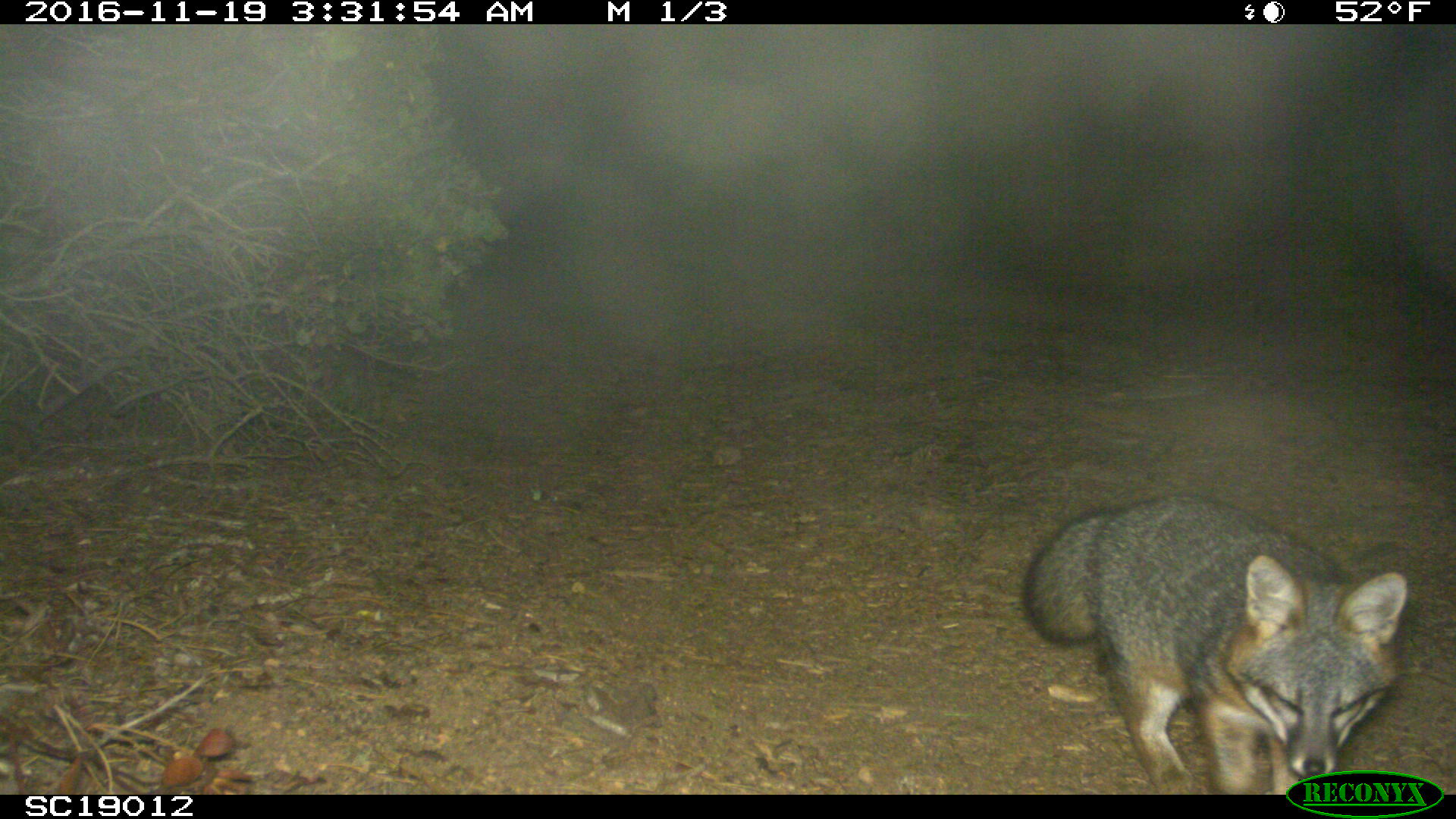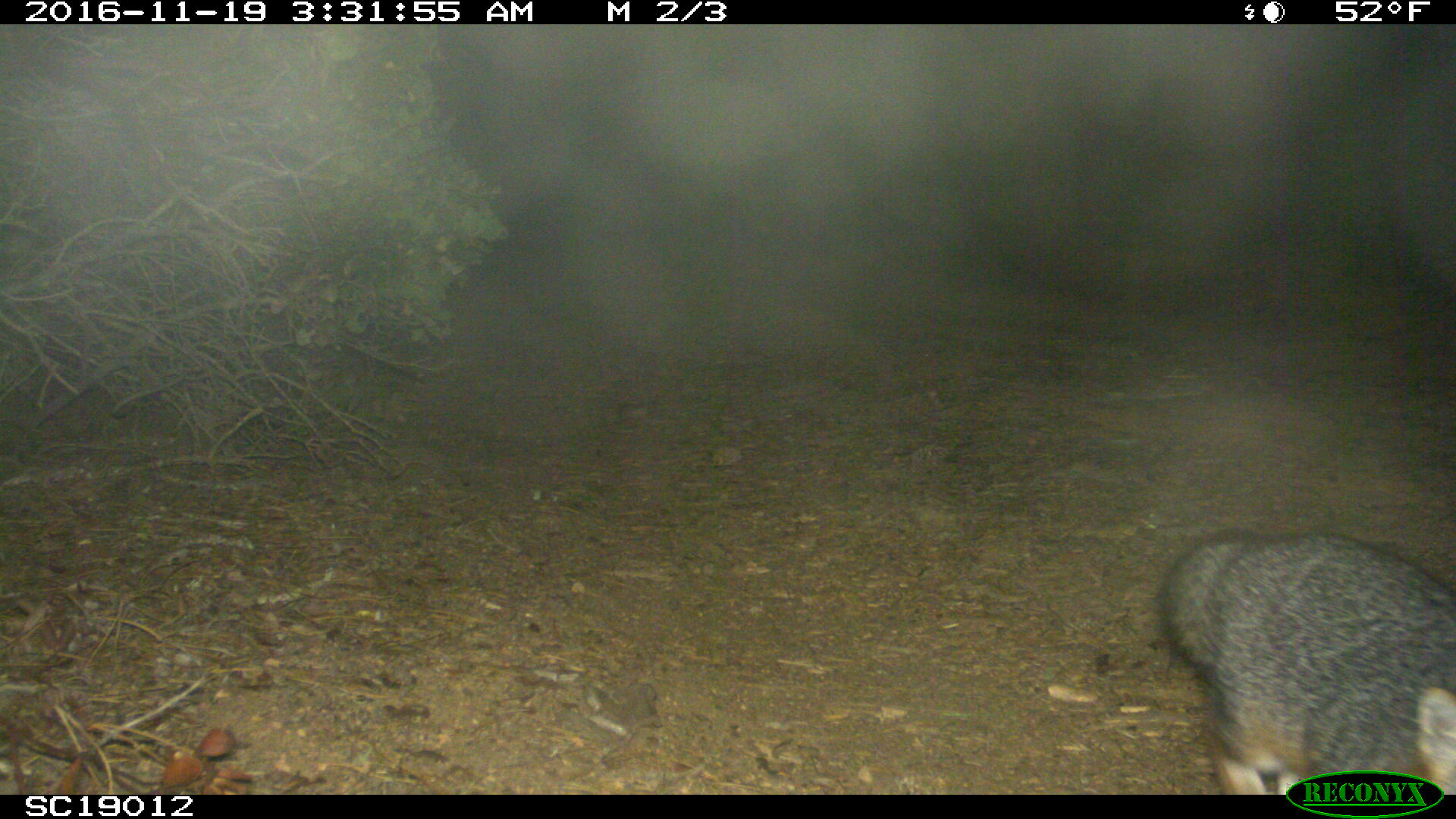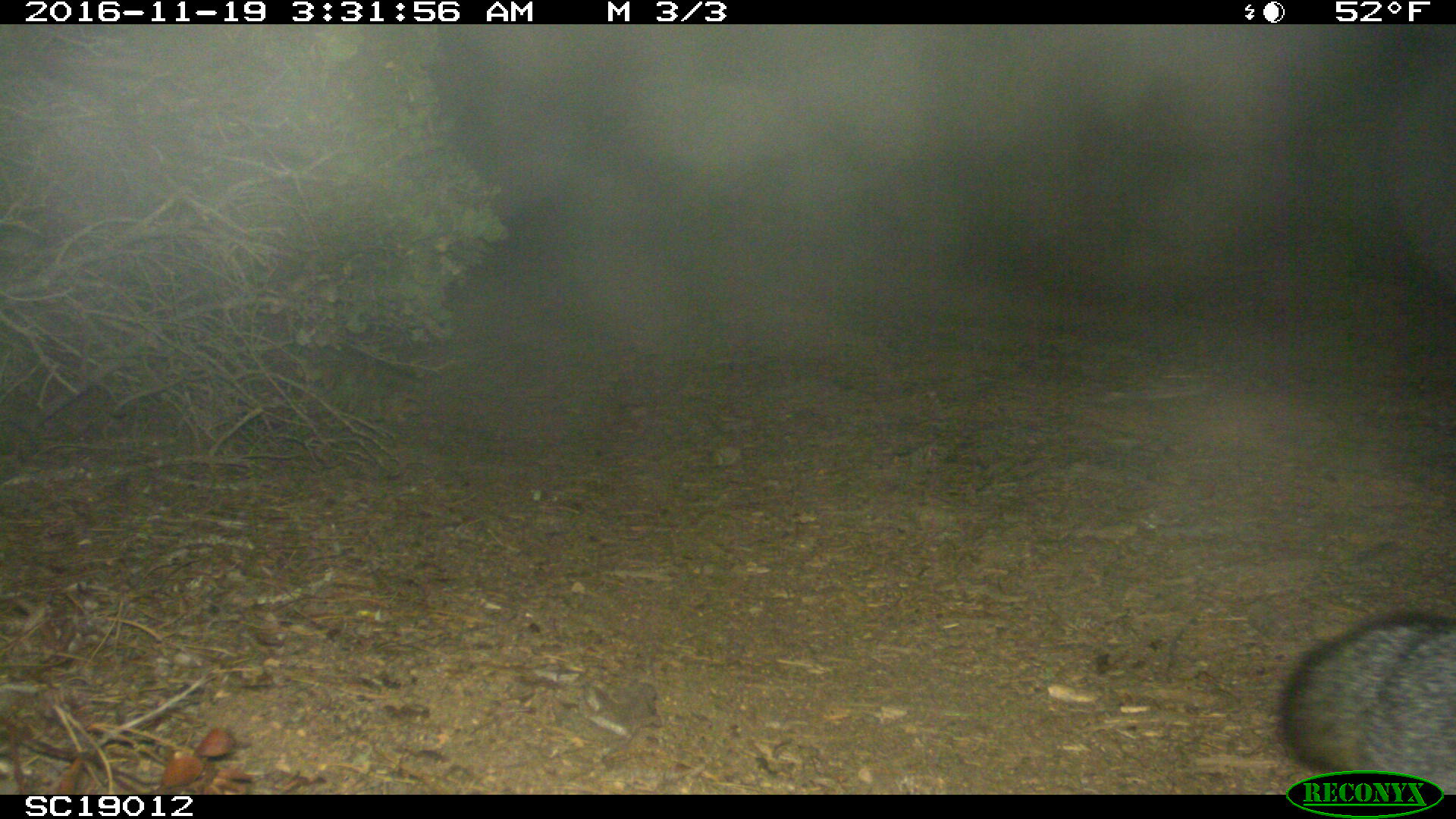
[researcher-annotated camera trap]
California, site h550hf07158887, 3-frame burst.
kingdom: Animalia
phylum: Chordata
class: Mammalia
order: Carnivora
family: Canidae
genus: Urocyon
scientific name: Urocyon littoralis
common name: island fox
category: fox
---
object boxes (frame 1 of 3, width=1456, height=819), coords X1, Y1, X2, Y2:
fox: 1021, 494, 1409, 796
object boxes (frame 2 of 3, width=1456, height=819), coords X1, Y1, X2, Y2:
fox: 1160, 532, 1455, 794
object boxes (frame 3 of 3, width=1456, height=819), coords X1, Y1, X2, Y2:
fox: 1274, 613, 1455, 794